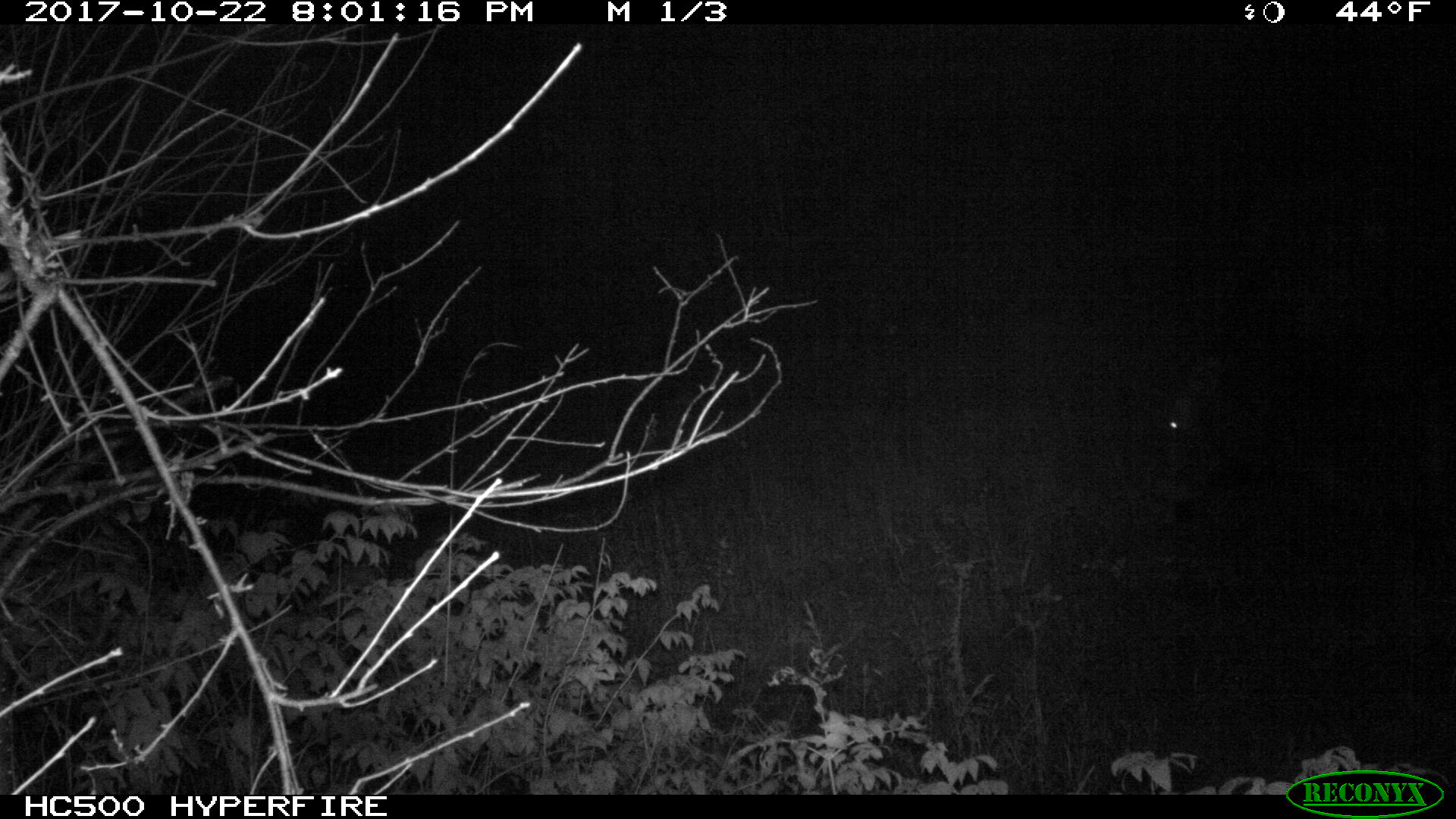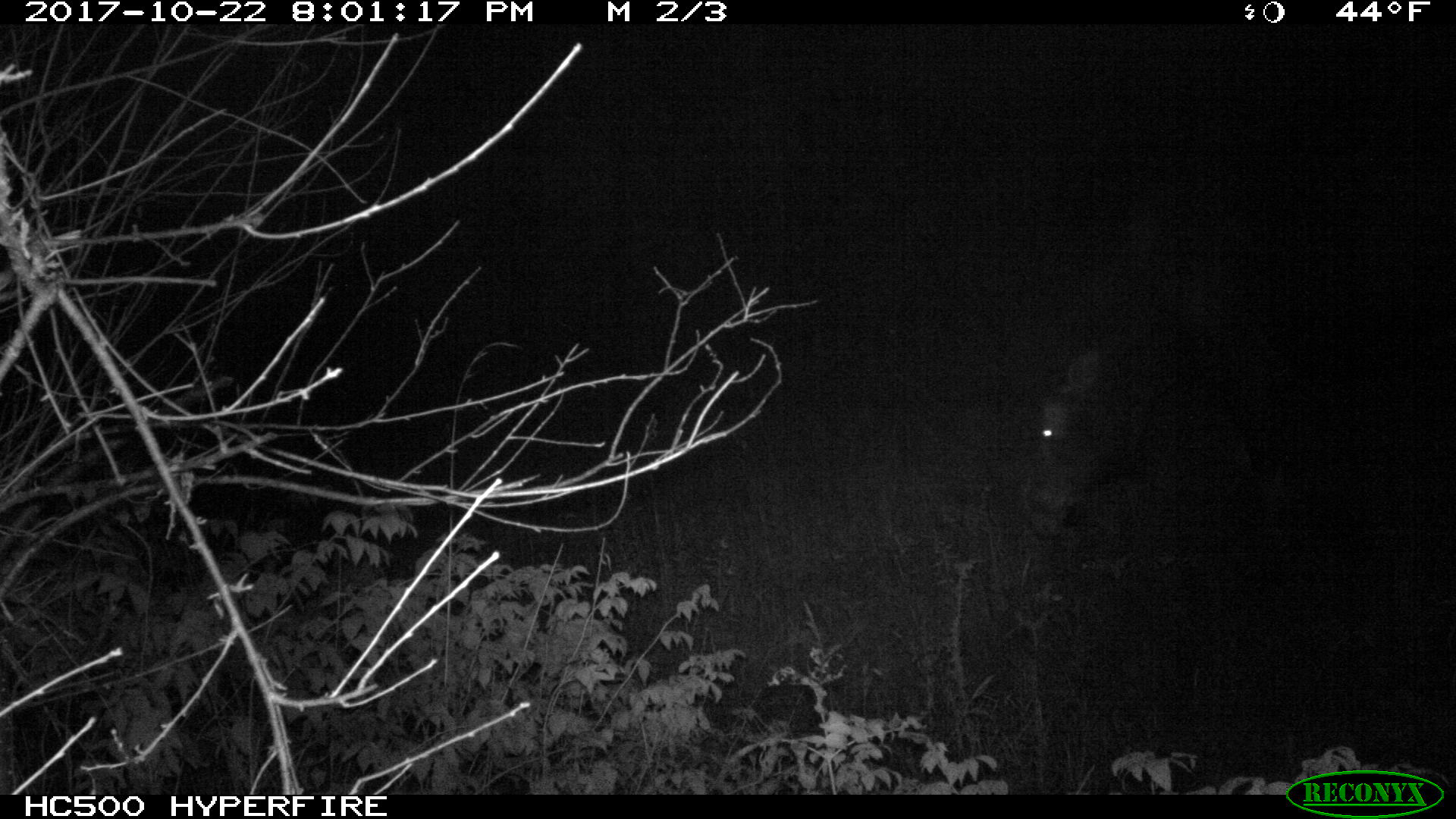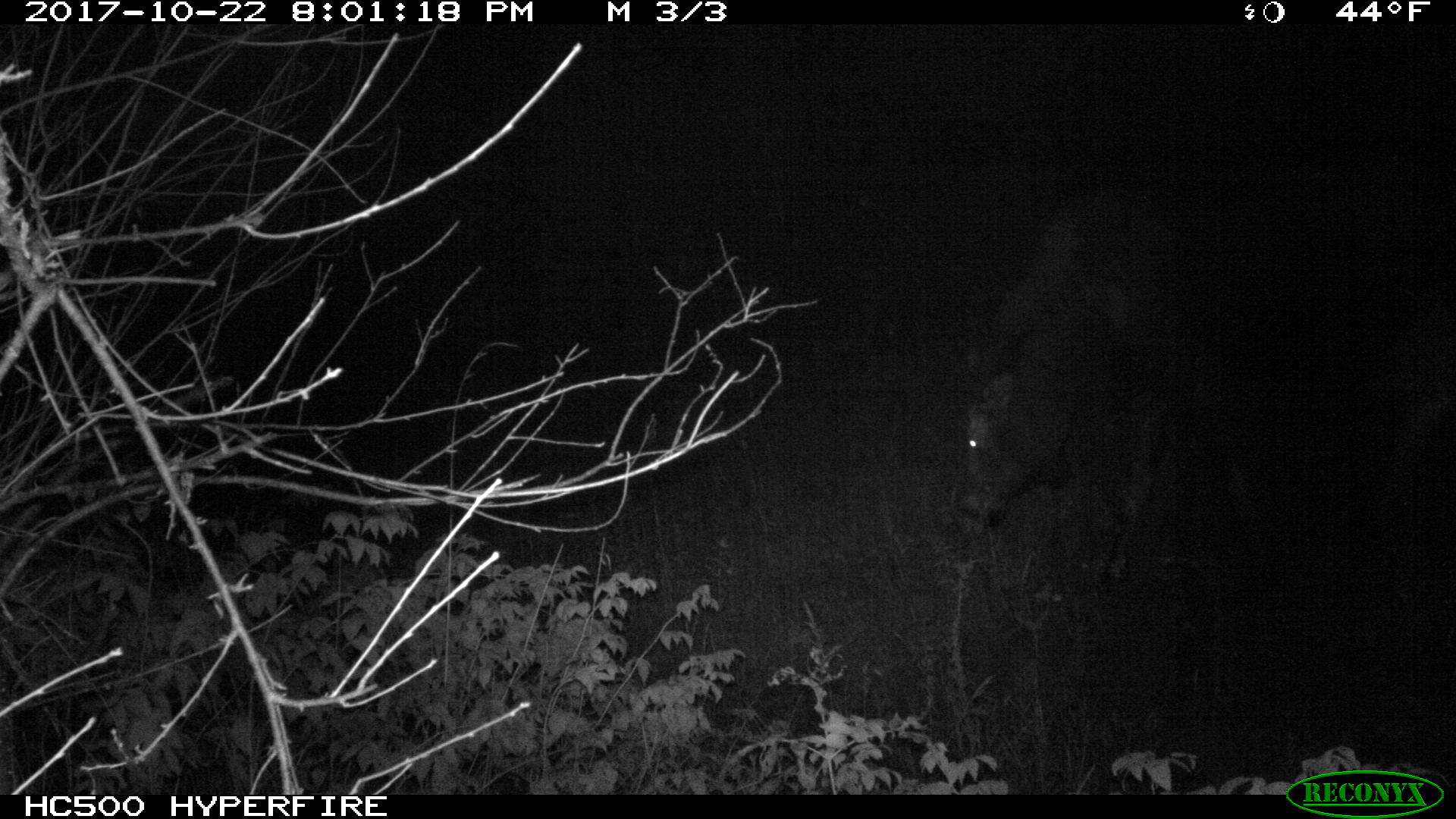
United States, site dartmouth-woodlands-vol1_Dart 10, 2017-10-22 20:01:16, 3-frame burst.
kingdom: Animalia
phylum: Chordata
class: Mammalia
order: Artiodactyla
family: Cervidae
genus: Alces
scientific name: Alces alces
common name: moose